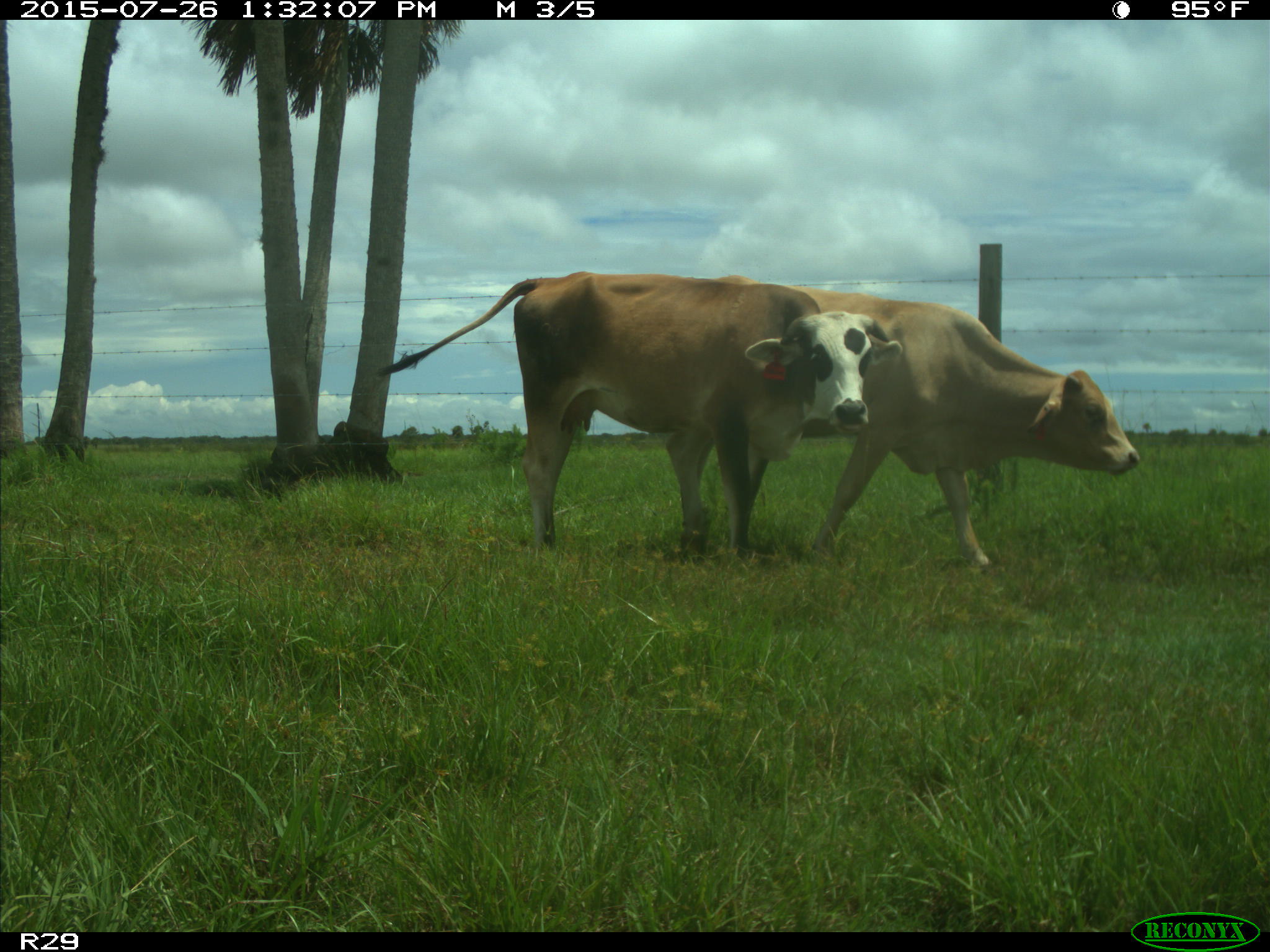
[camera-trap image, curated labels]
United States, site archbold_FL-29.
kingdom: Animalia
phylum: Chordata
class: Mammalia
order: Artiodactyla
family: Bovidae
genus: Bos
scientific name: Bos taurus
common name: domestic cow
Bos taurus (domestic cow).